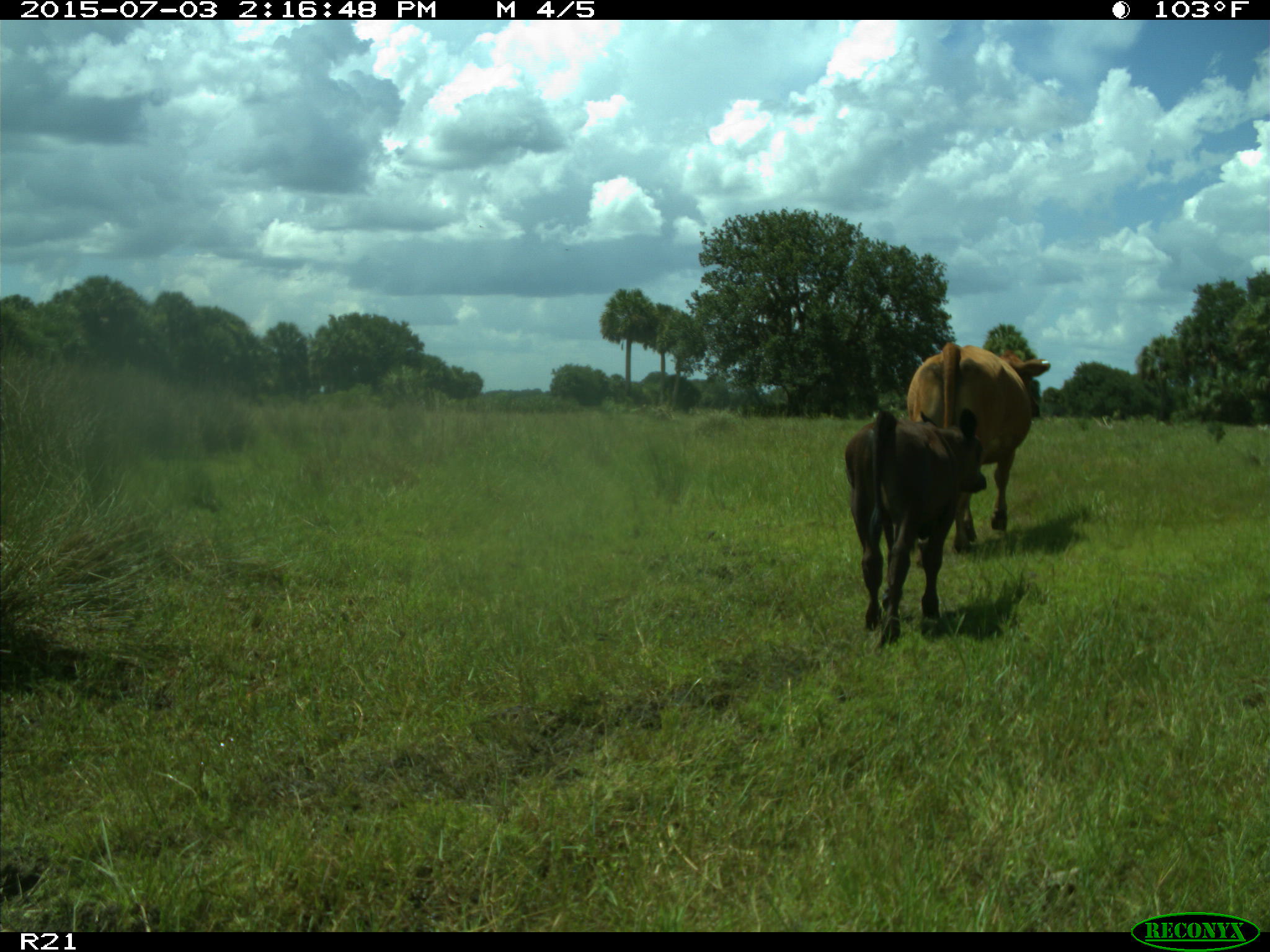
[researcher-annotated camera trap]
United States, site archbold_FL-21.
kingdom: Animalia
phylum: Chordata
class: Mammalia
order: Artiodactyla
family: Bovidae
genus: Bos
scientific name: Bos taurus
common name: domestic cow